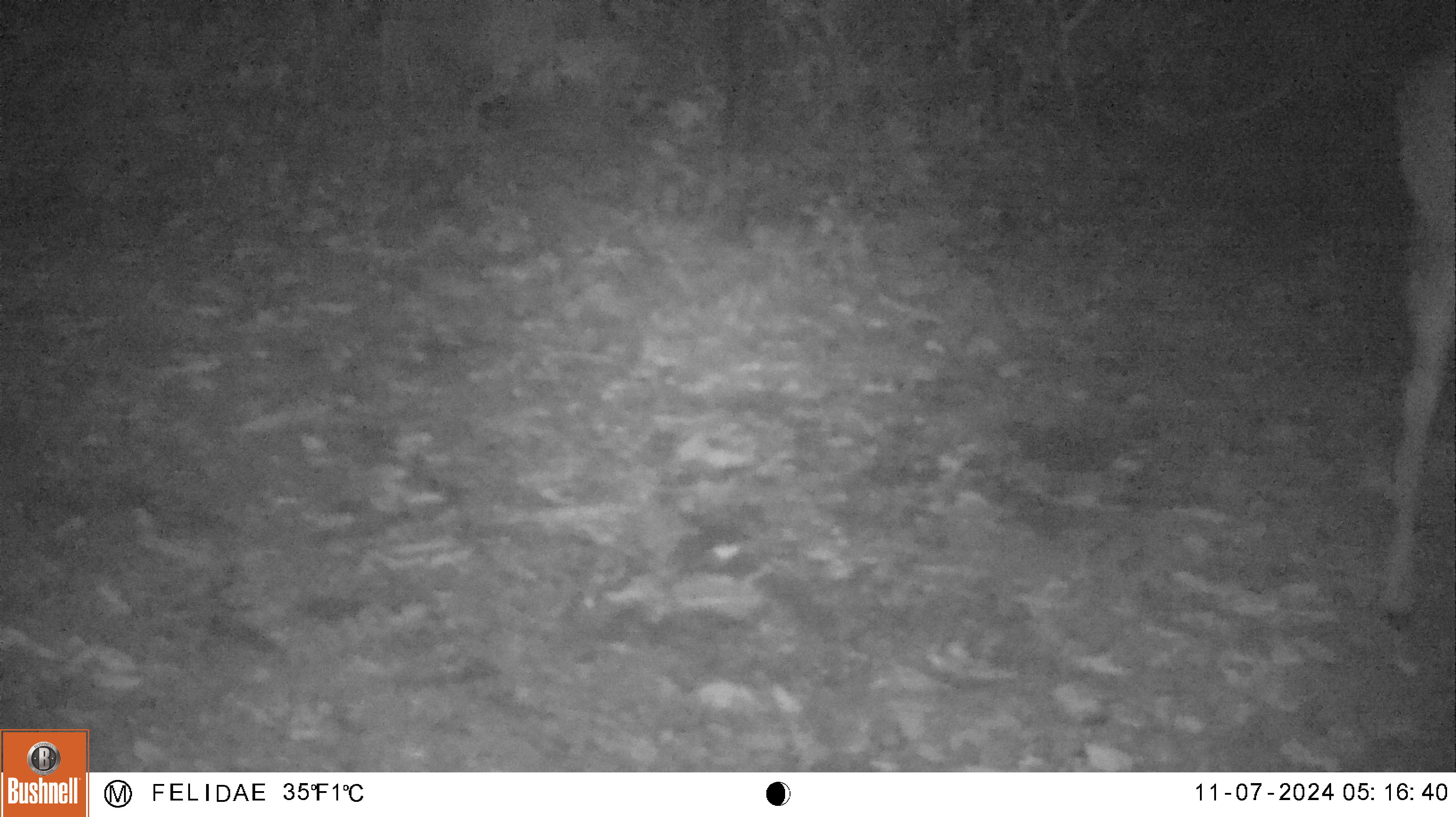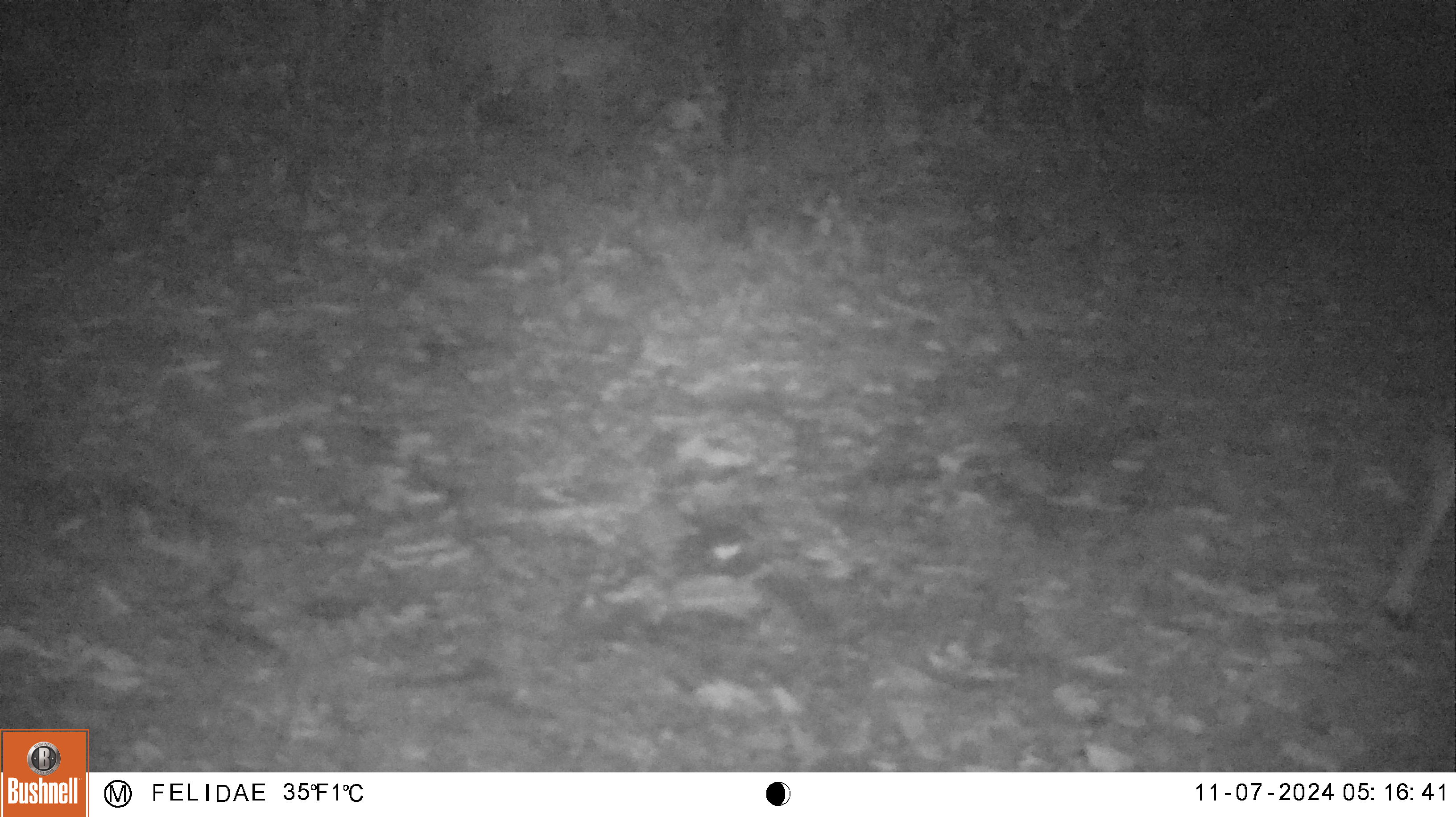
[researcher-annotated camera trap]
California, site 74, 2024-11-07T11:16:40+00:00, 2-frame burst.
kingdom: Animalia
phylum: Chordata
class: Mammalia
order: Artiodactyla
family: Cervidae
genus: Odocoileus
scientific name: Odocoileus hemionus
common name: mule deer